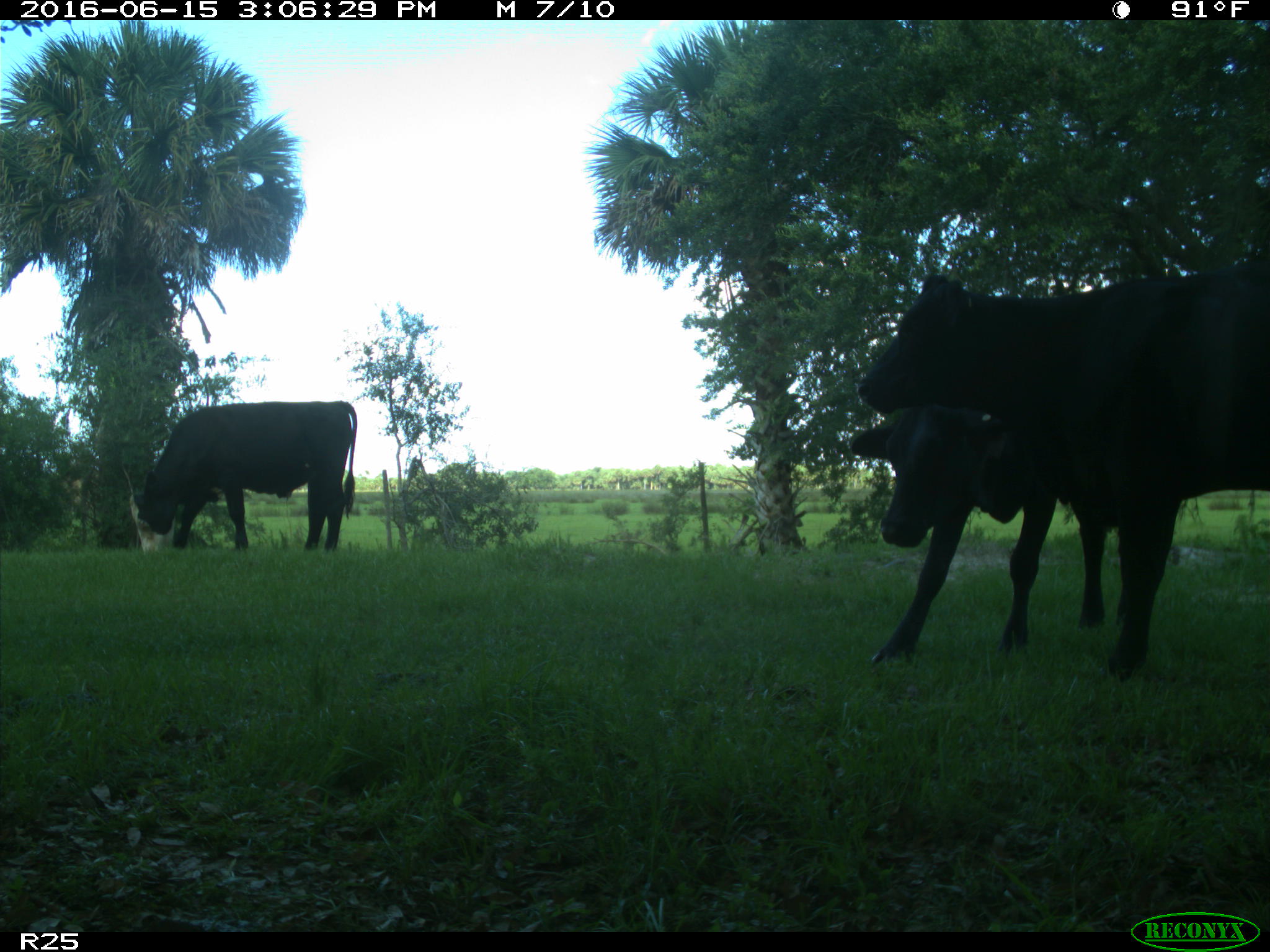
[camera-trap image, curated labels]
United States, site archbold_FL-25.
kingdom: Animalia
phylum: Chordata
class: Mammalia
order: Artiodactyla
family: Bovidae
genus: Bos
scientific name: Bos taurus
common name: domestic cow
Bos taurus (domestic cow).